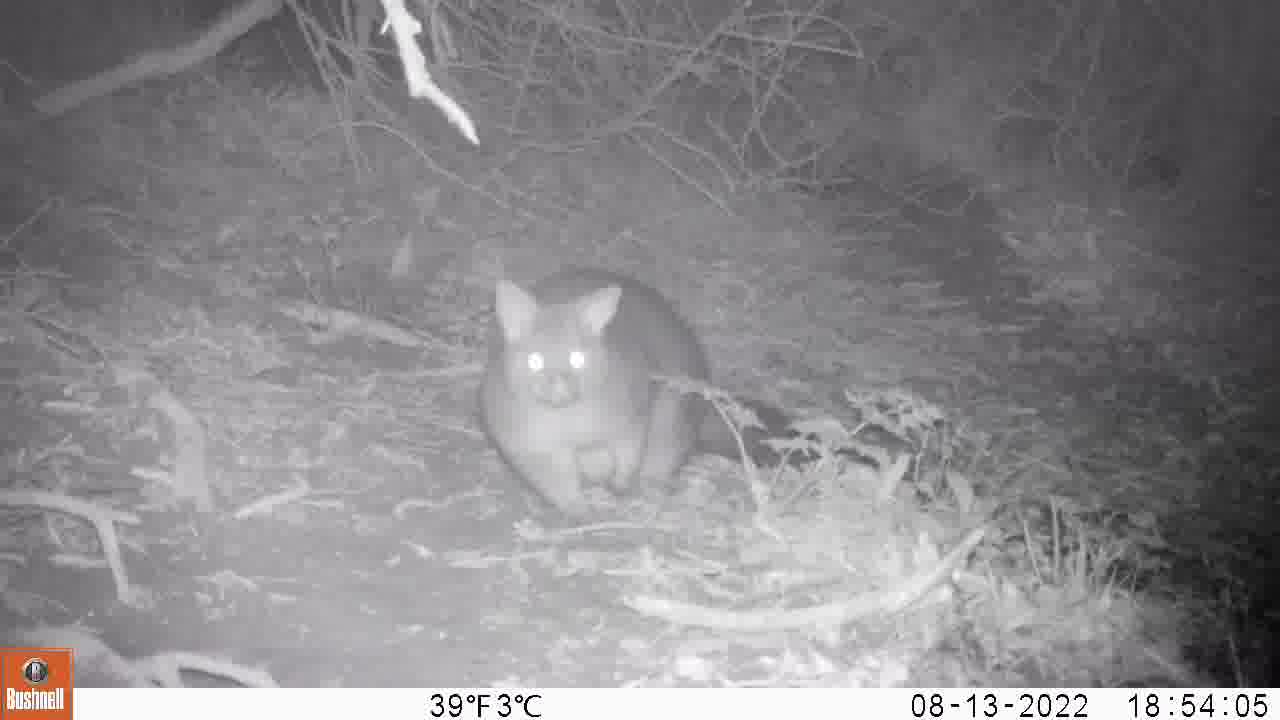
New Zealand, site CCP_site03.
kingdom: Animalia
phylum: Chordata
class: Mammalia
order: Diprotodontia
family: Phalangeridae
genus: Trichosurus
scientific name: Trichosurus vulpecula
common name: common brushtail possum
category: possum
Possum (common brushtail possum) (Trichosurus vulpecula).